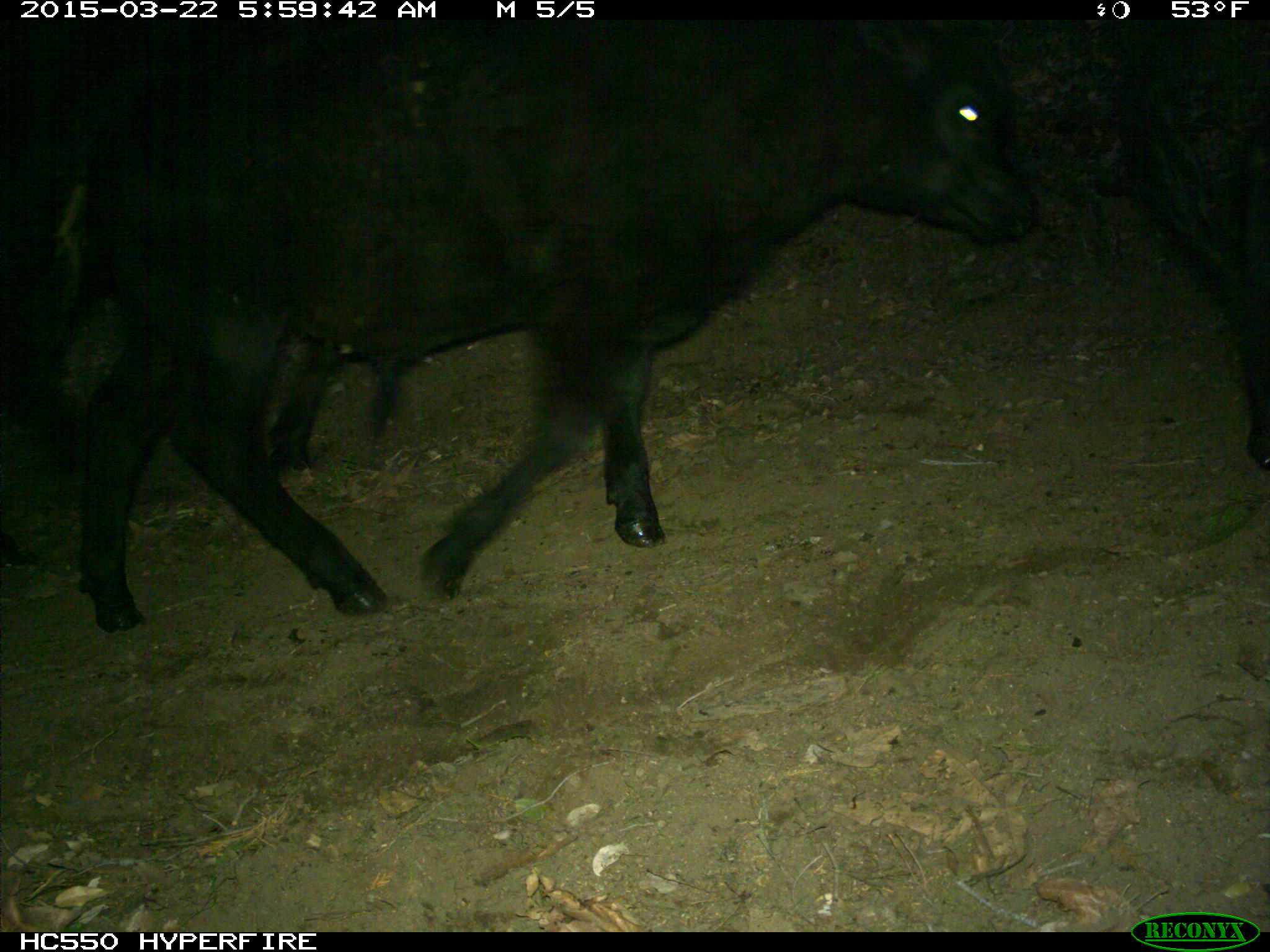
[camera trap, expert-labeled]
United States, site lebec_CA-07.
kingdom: Animalia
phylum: Chordata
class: Mammalia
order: Artiodactyla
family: Bovidae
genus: Bos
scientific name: Bos taurus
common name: domestic cow